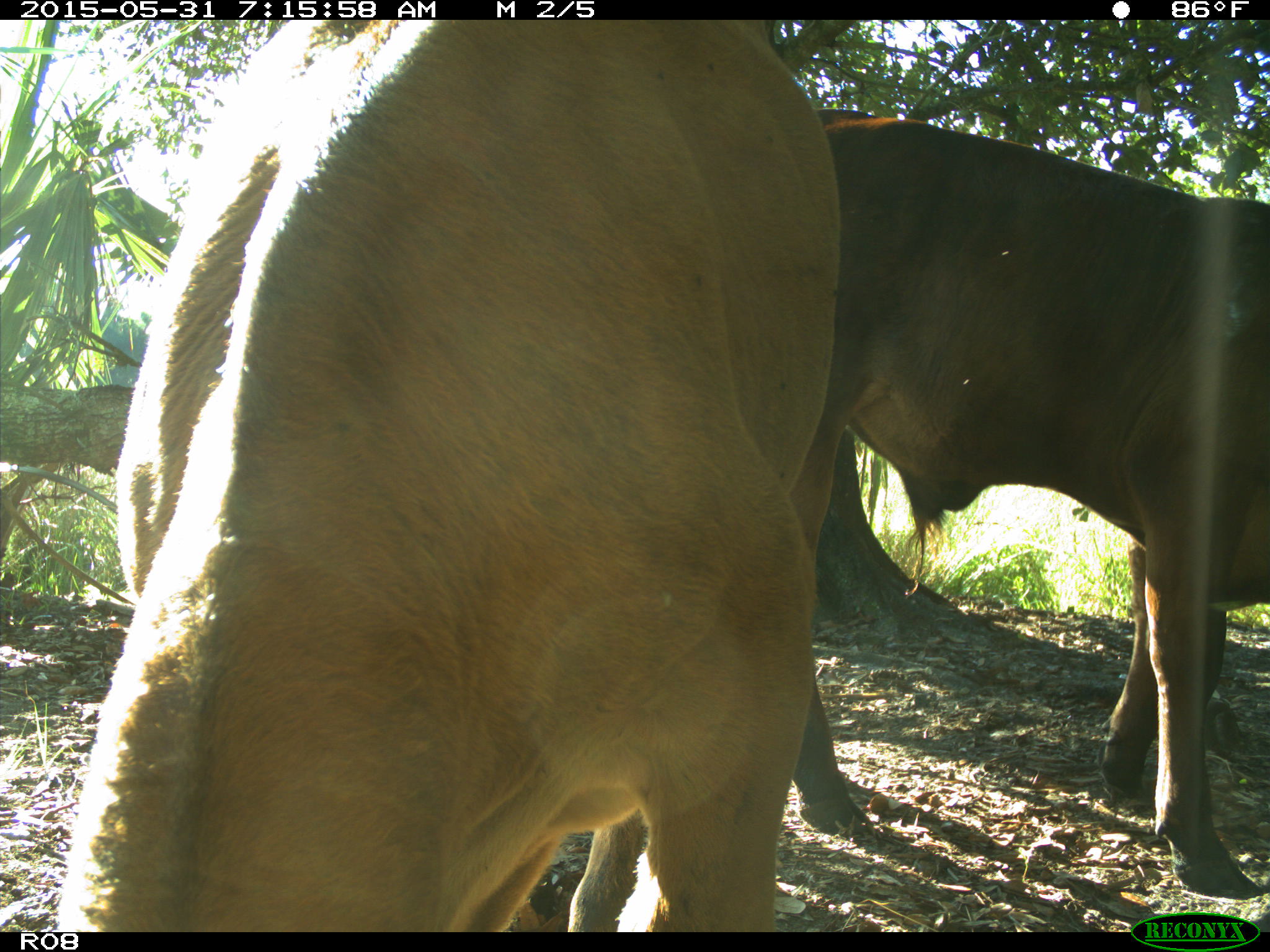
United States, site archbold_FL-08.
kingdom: Animalia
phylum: Chordata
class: Mammalia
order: Artiodactyla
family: Bovidae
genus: Bos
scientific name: Bos taurus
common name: domestic cow